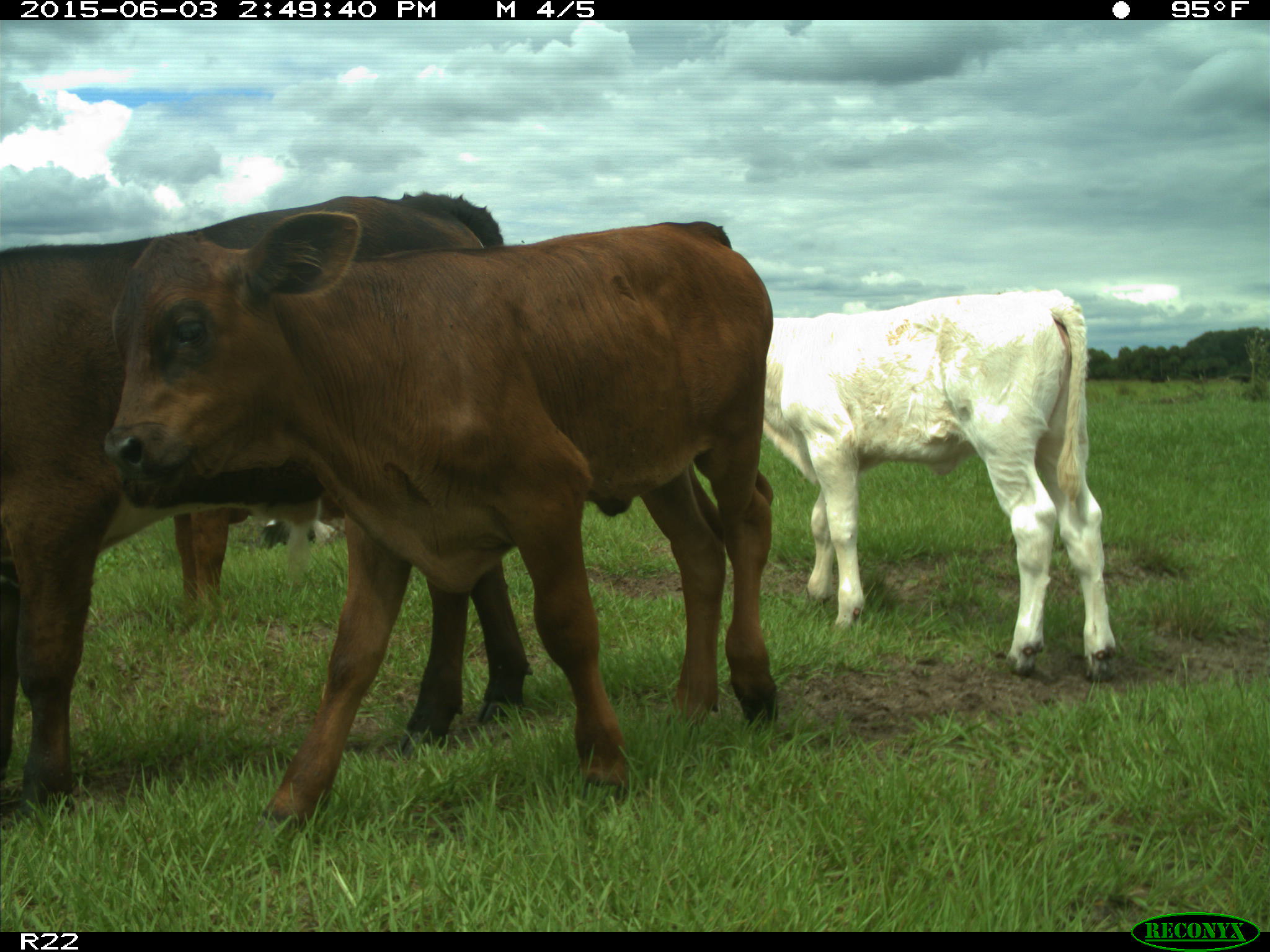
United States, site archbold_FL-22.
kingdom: Animalia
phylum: Chordata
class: Mammalia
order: Artiodactyla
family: Bovidae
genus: Bos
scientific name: Bos taurus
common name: domestic cow